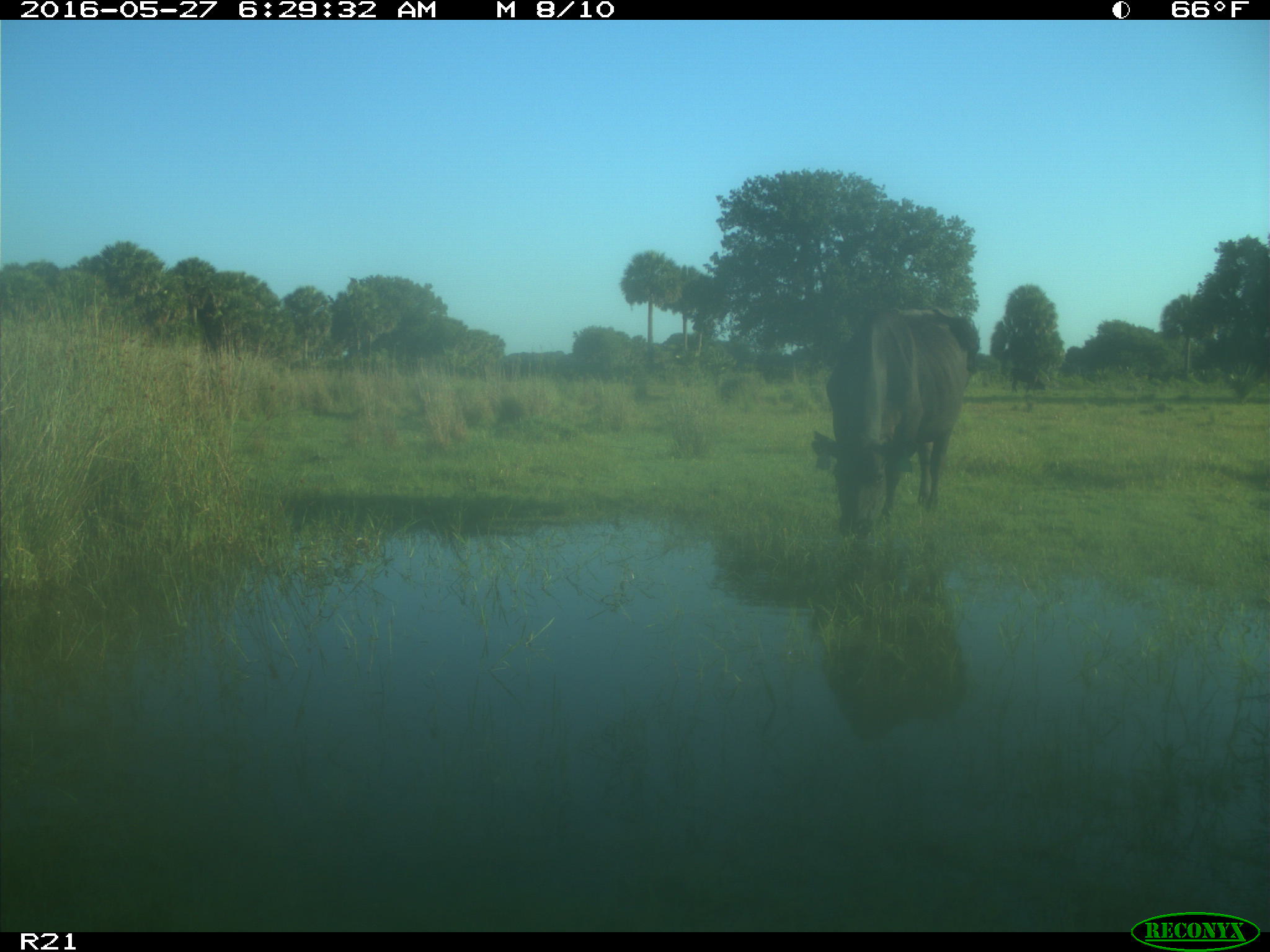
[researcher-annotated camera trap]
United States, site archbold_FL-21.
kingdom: Animalia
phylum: Chordata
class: Mammalia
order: Artiodactyla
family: Bovidae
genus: Bos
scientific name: Bos taurus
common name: domestic cow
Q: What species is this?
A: Bos taurus (domestic cow).